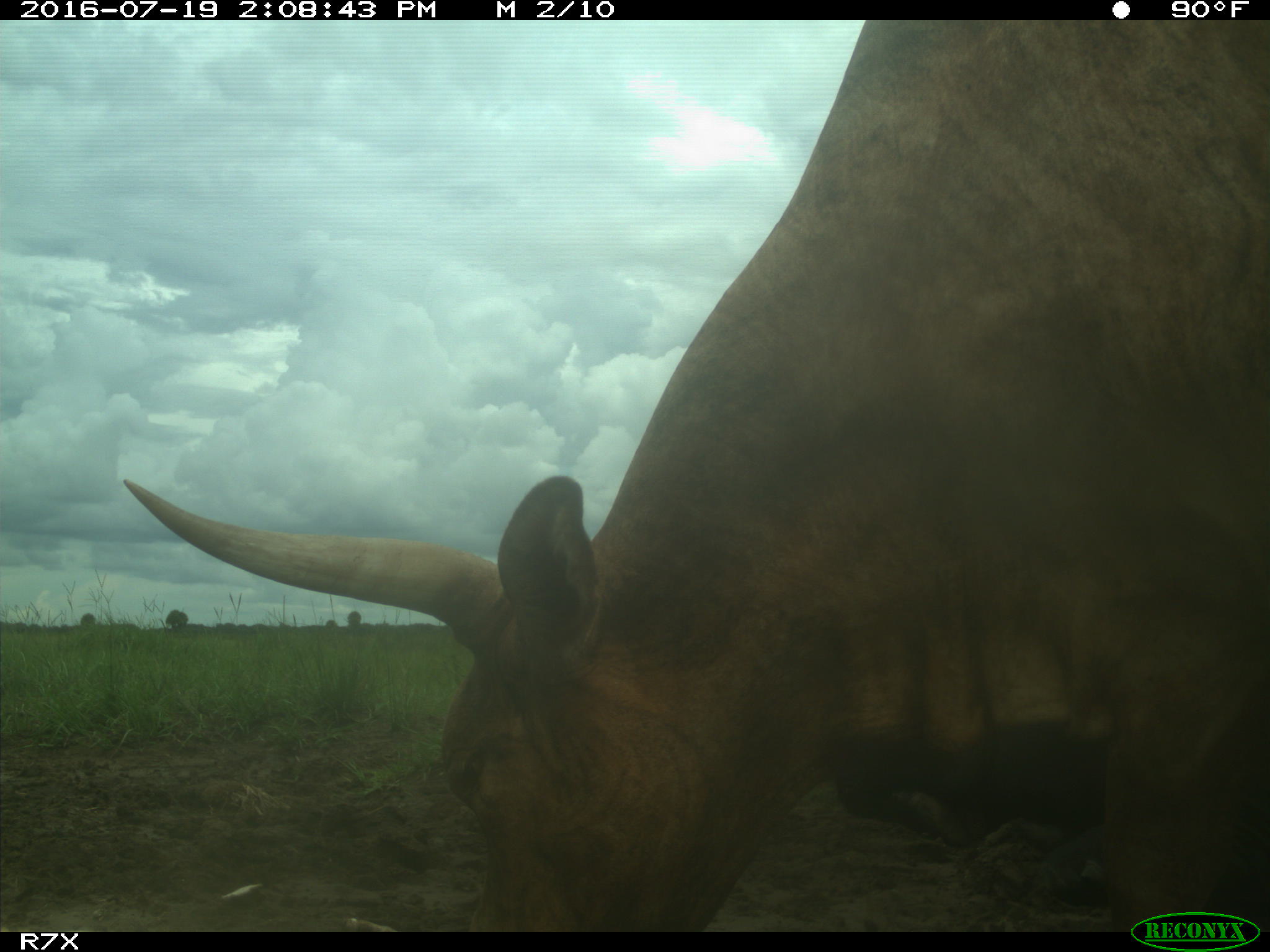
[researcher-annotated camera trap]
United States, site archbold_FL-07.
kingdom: Animalia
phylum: Chordata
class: Mammalia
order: Artiodactyla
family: Bovidae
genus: Bos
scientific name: Bos taurus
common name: domestic cow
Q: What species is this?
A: Bos taurus (domestic cow).